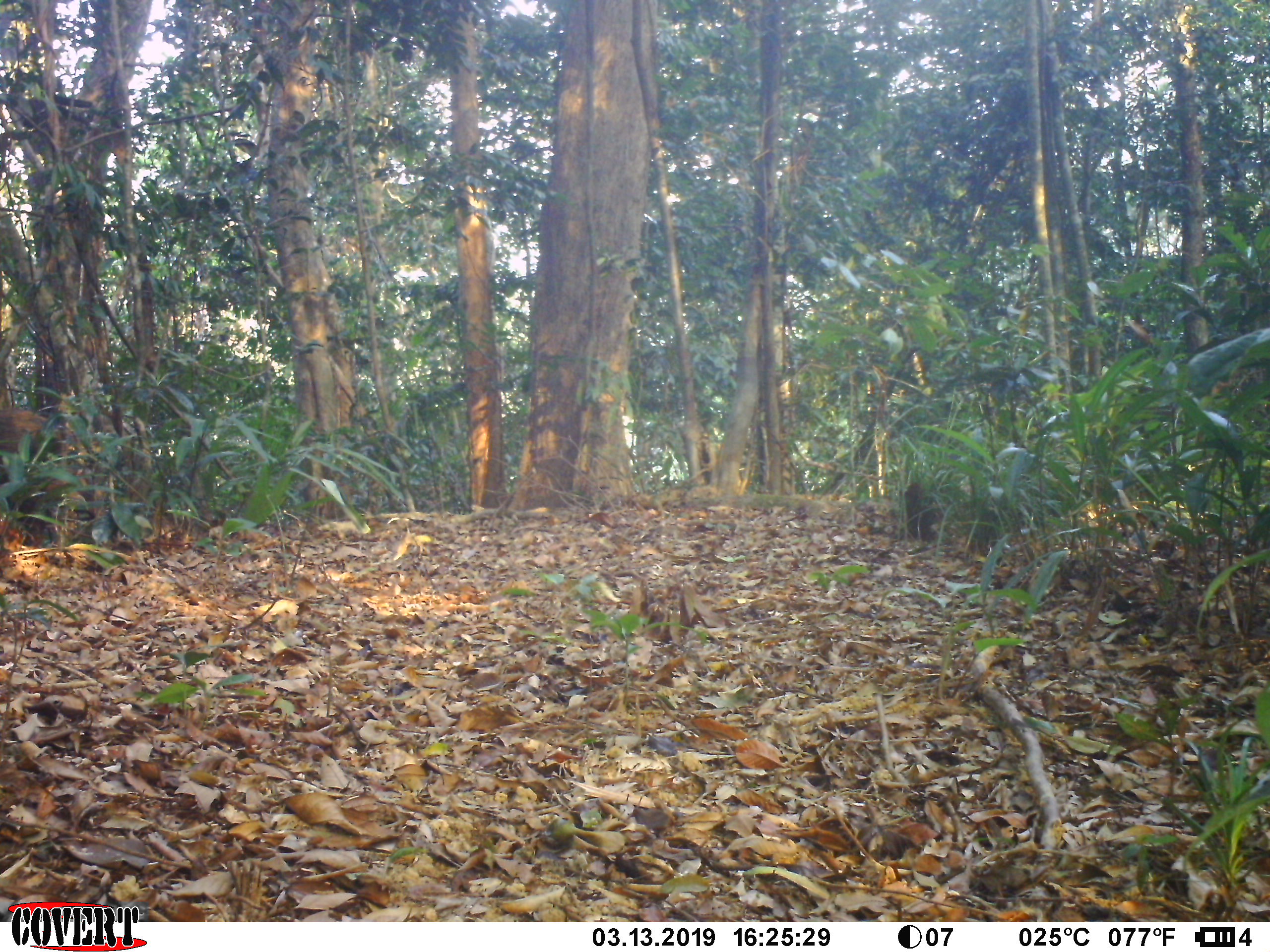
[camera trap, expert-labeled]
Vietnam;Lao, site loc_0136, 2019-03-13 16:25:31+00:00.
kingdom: Animalia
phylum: Chordata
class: Mammalia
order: Artiodactyla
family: Suidae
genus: Sus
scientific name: Sus scrofa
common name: eurasian wild pig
Eurasian wild pig (Sus scrofa). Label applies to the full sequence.